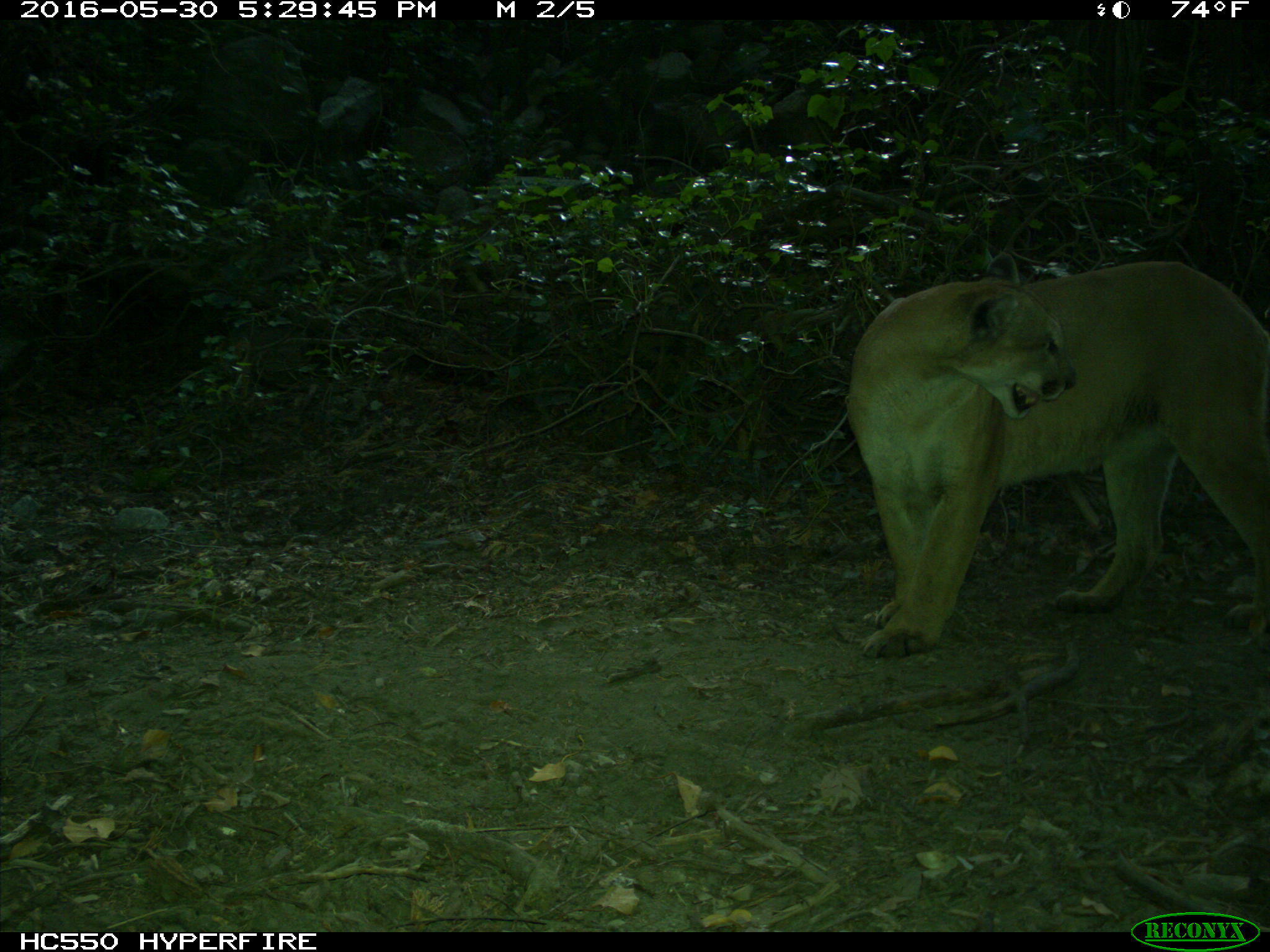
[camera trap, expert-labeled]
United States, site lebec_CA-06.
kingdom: Animalia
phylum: Chordata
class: Mammalia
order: Carnivora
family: Felidae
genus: Puma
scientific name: Puma concolor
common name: mountain lion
Puma concolor (mountain lion).